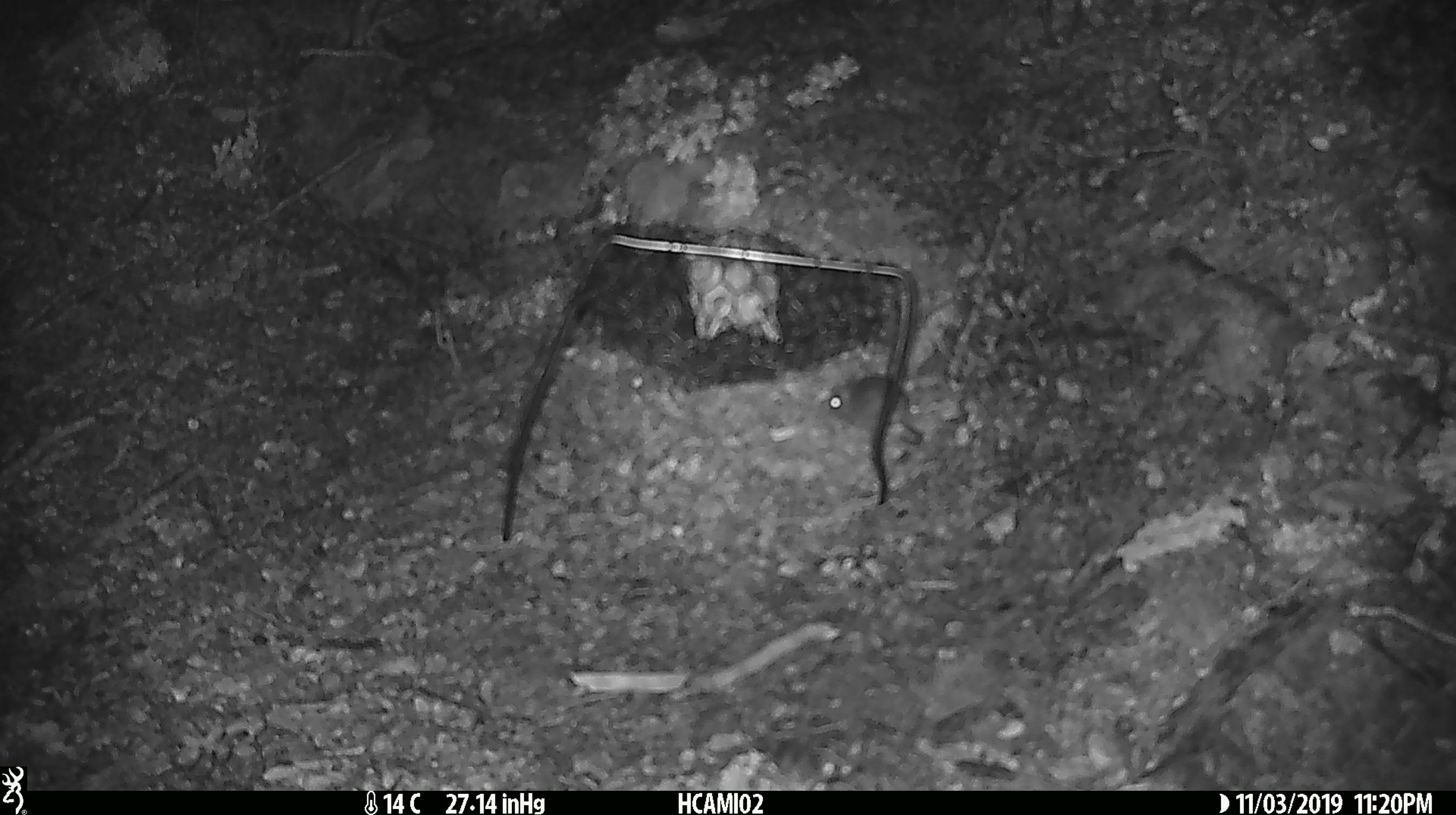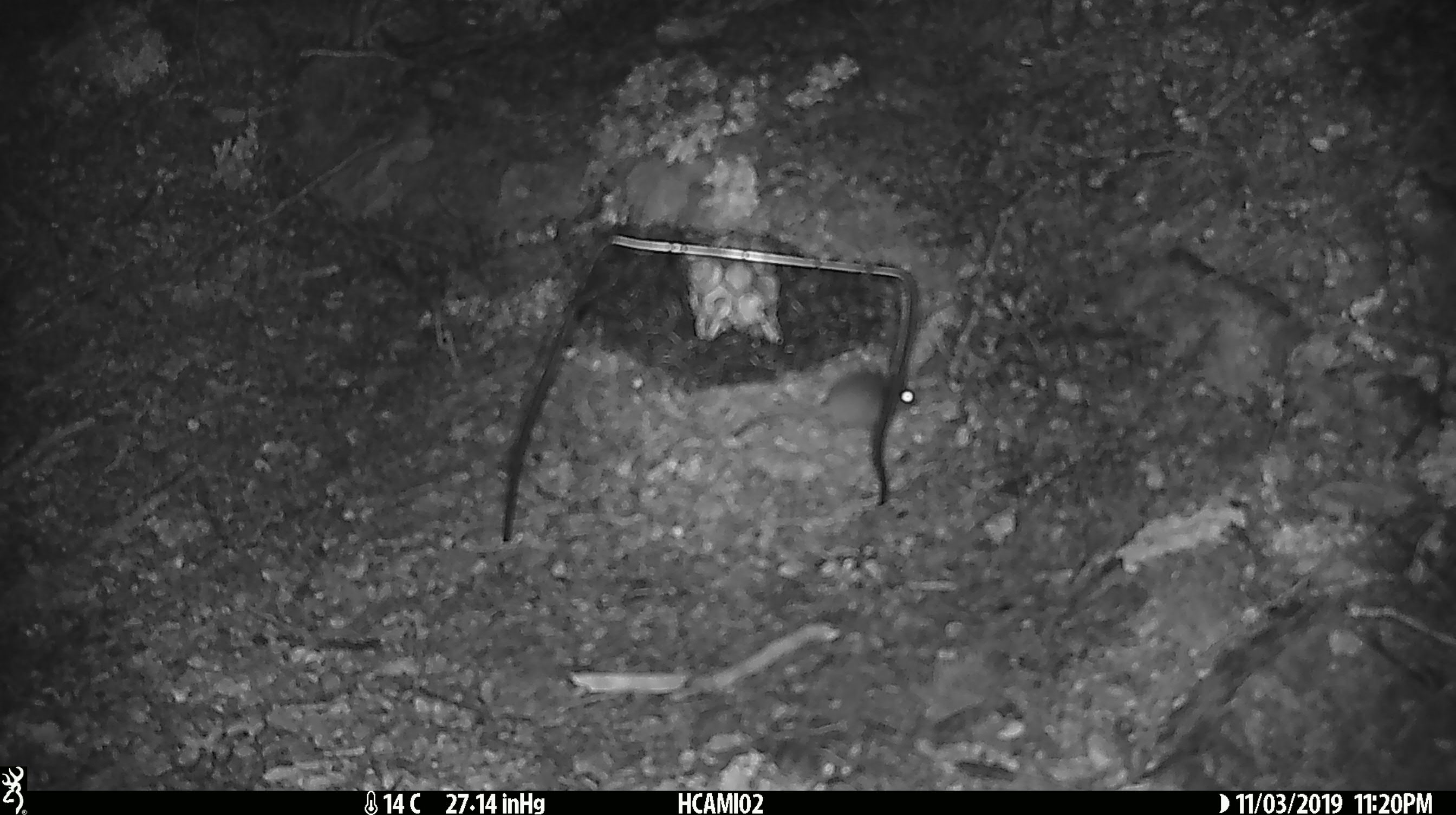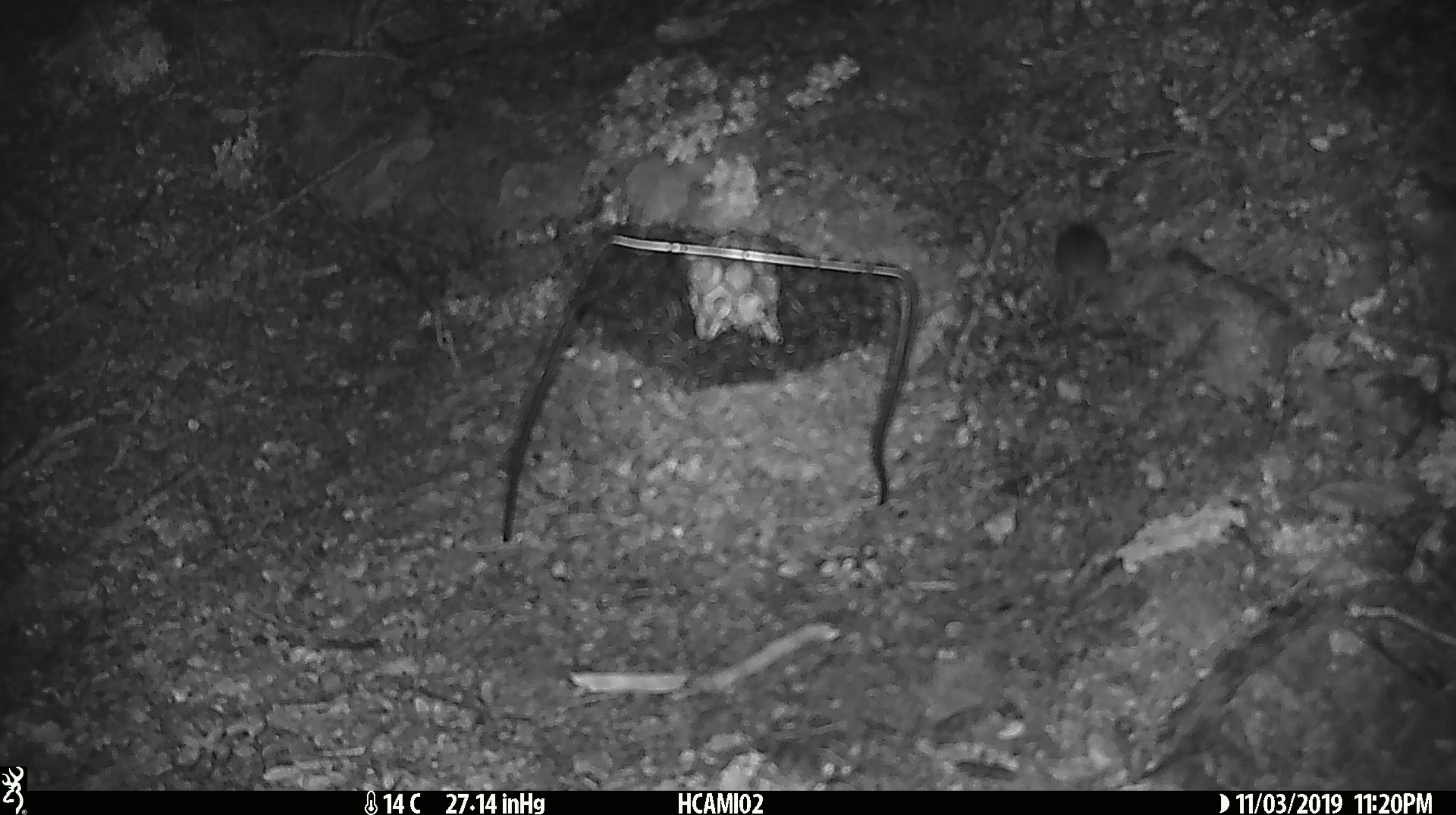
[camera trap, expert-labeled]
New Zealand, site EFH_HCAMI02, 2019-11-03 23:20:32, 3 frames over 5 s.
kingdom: Animalia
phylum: Chordata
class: Mammalia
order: Rodentia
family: Muridae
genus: Mus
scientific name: Mus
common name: mouse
Mouse (Mus).